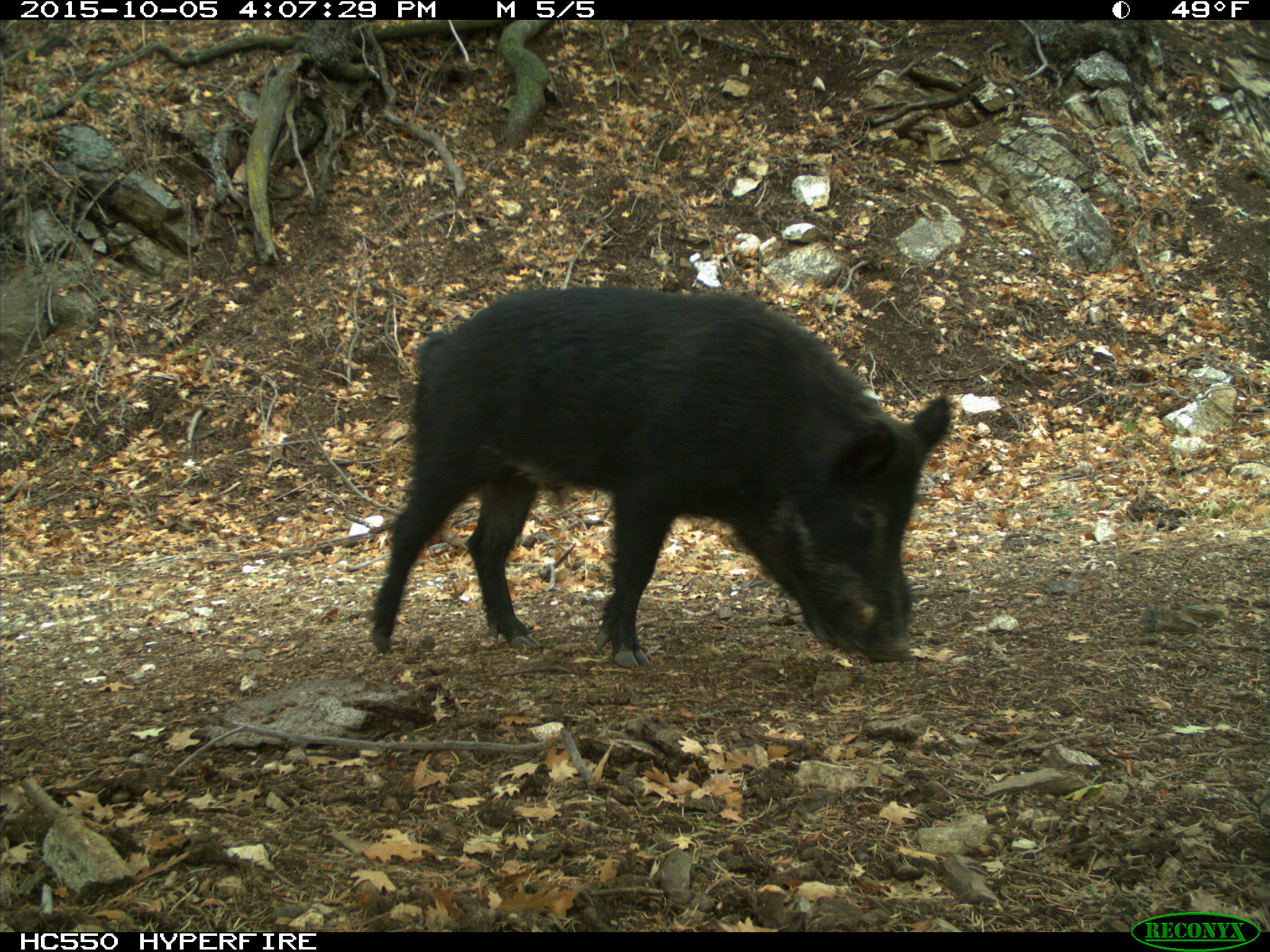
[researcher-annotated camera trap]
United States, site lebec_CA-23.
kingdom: Animalia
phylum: Chordata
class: Mammalia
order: Artiodactyla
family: Suidae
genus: Sus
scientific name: Sus scrofa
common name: wild boar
Sus scrofa (wild boar).